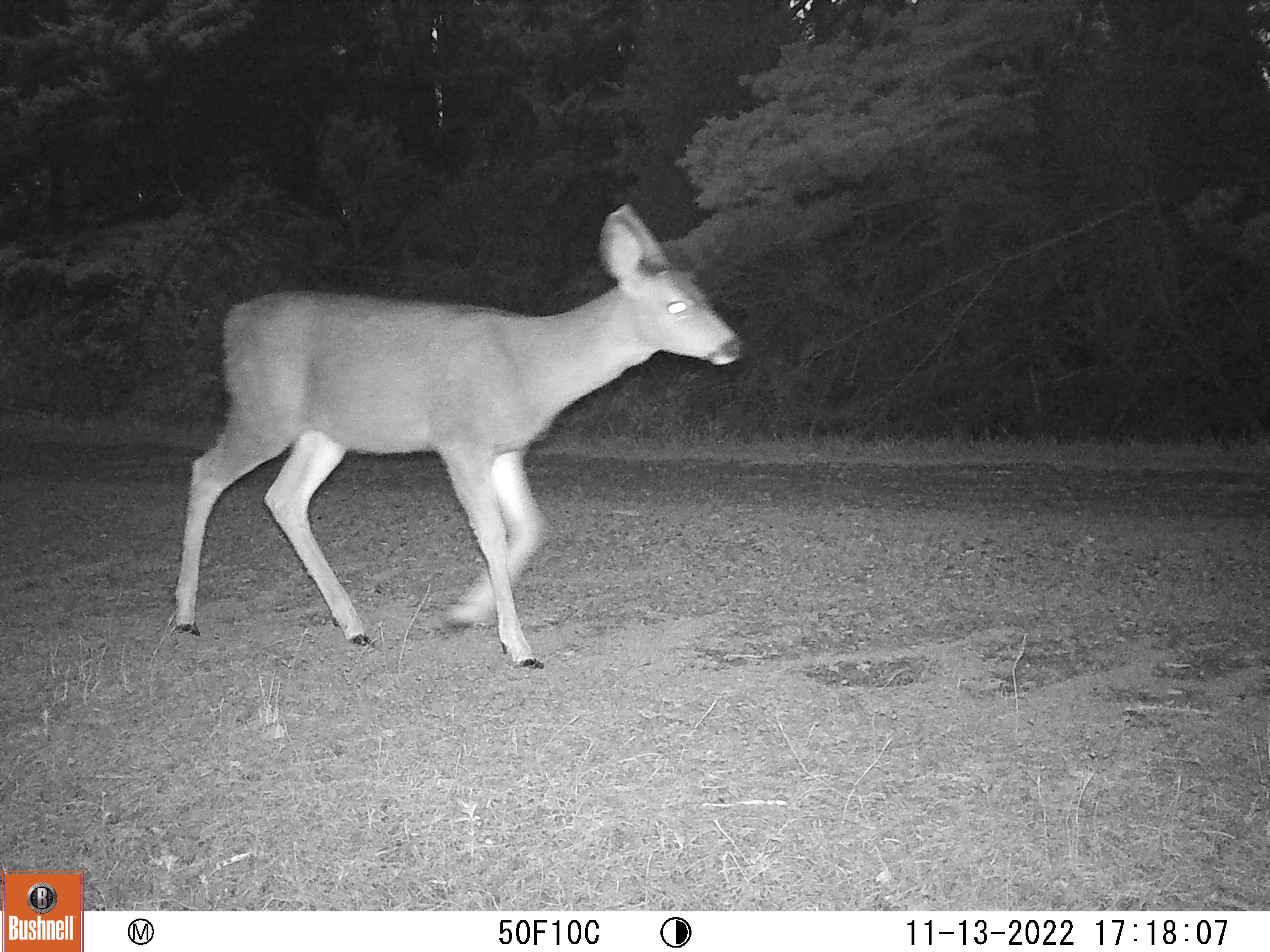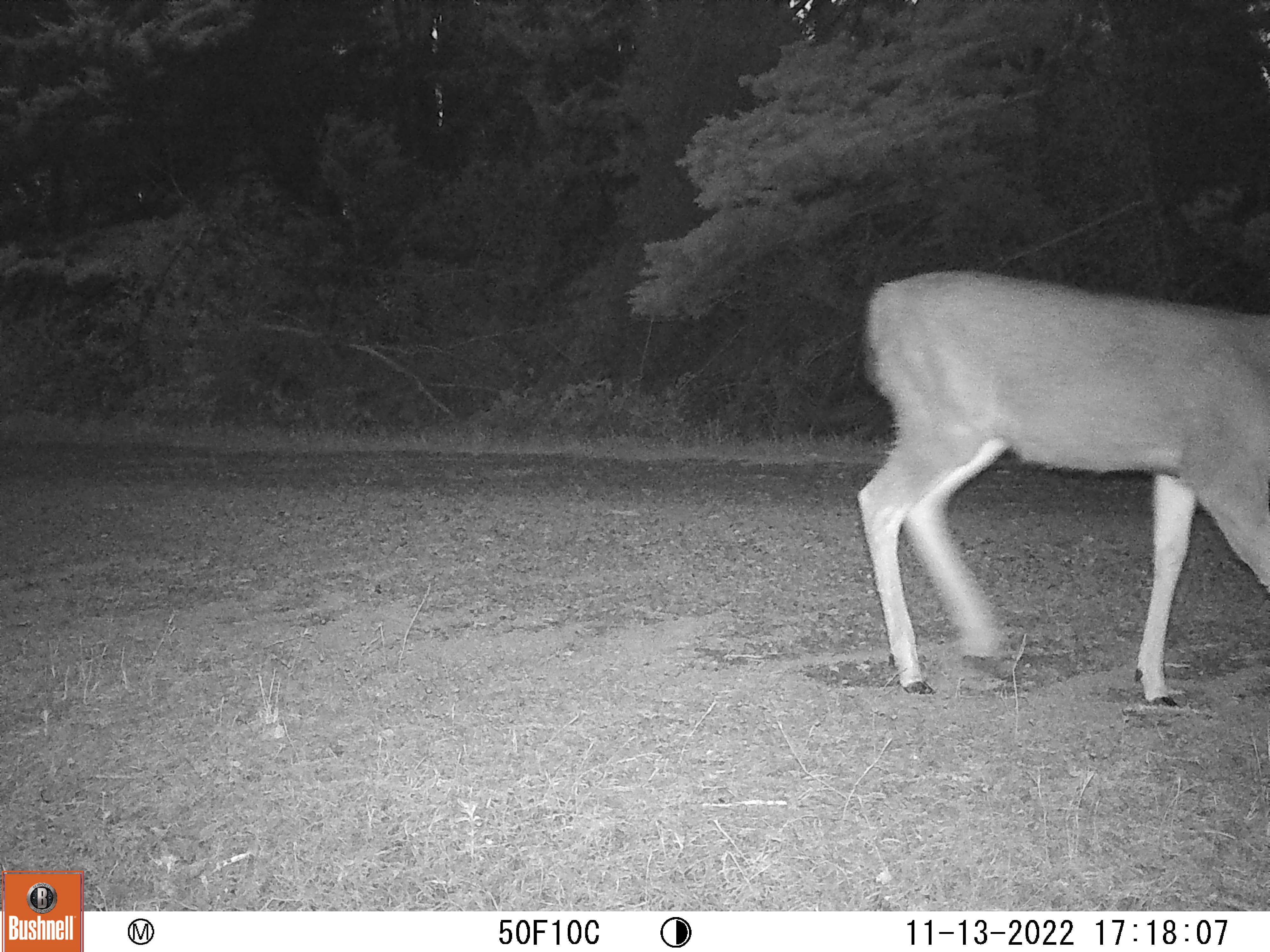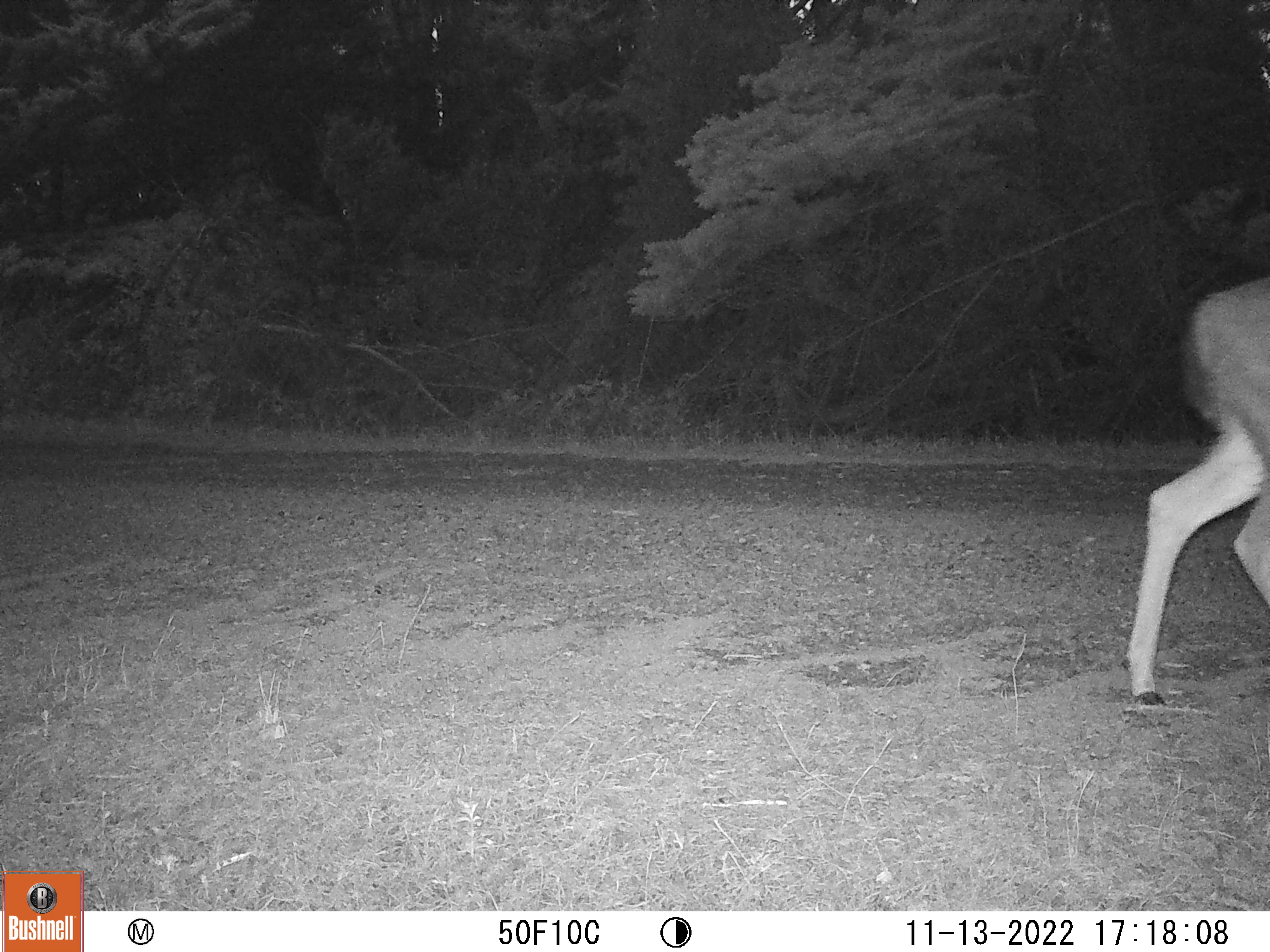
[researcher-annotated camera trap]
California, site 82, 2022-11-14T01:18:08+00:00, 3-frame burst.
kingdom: Animalia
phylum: Chordata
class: Mammalia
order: Artiodactyla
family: Cervidae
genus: Odocoileus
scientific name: Odocoileus hemionus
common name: mule deer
Mule deer (Odocoileus hemionus).